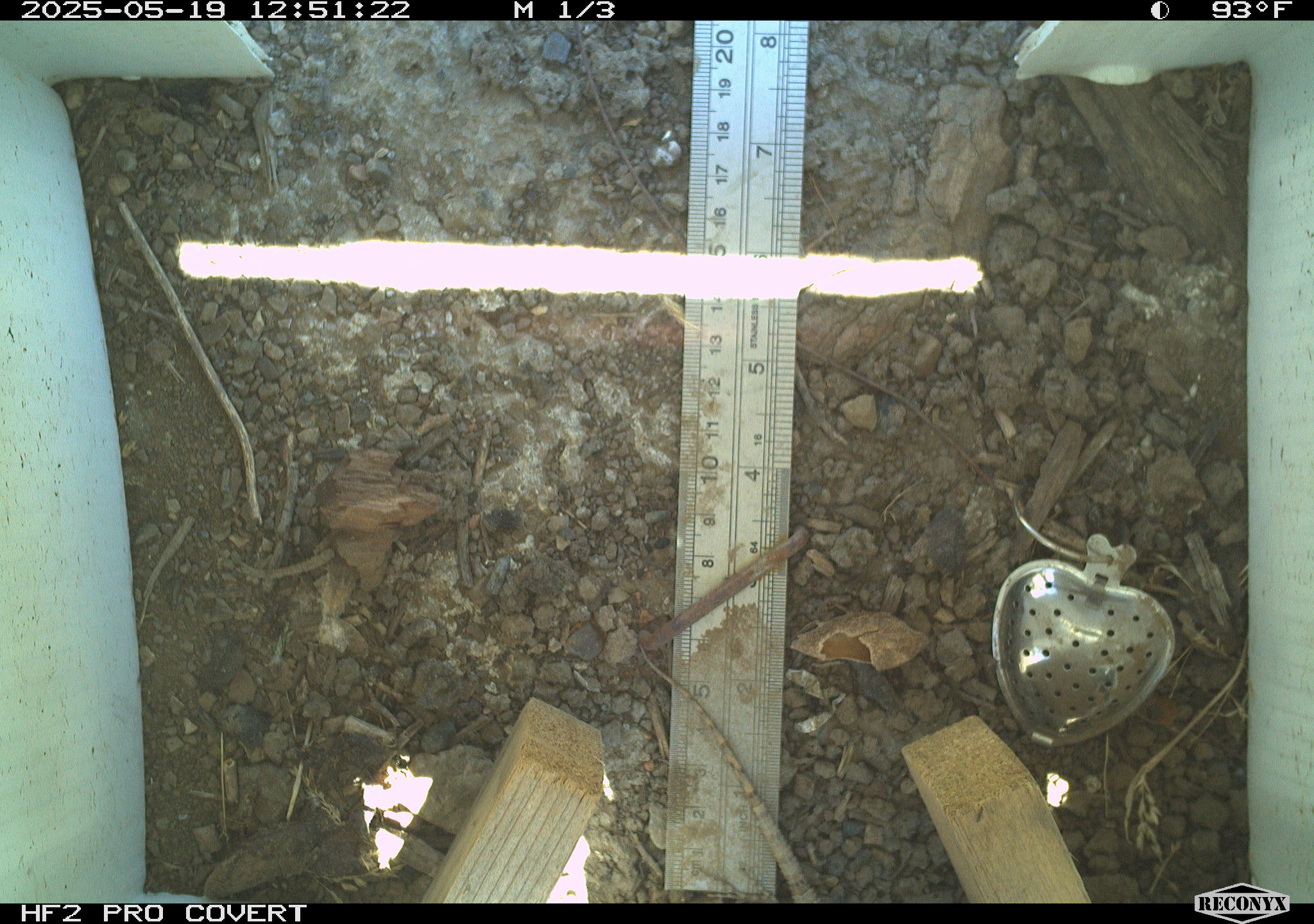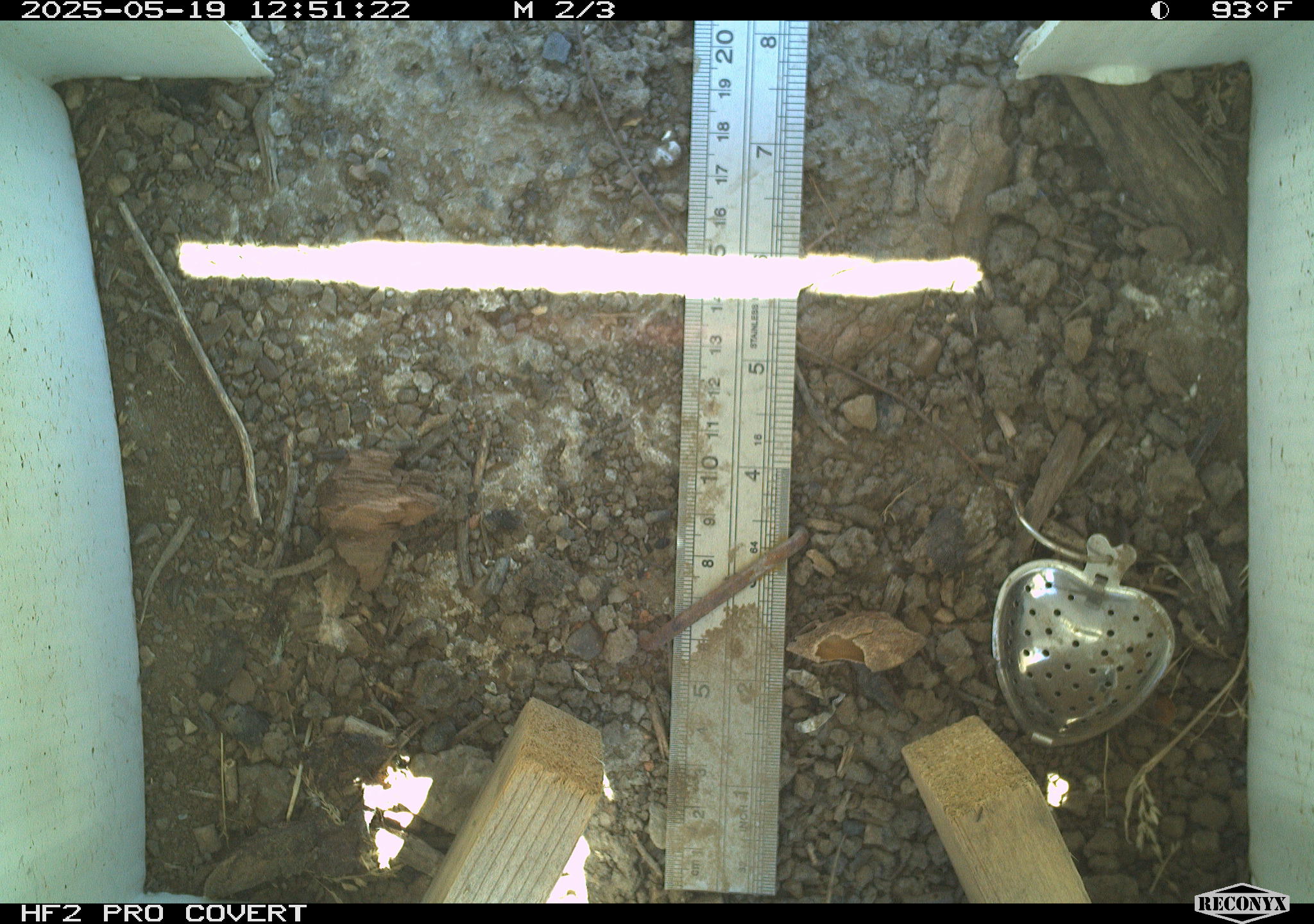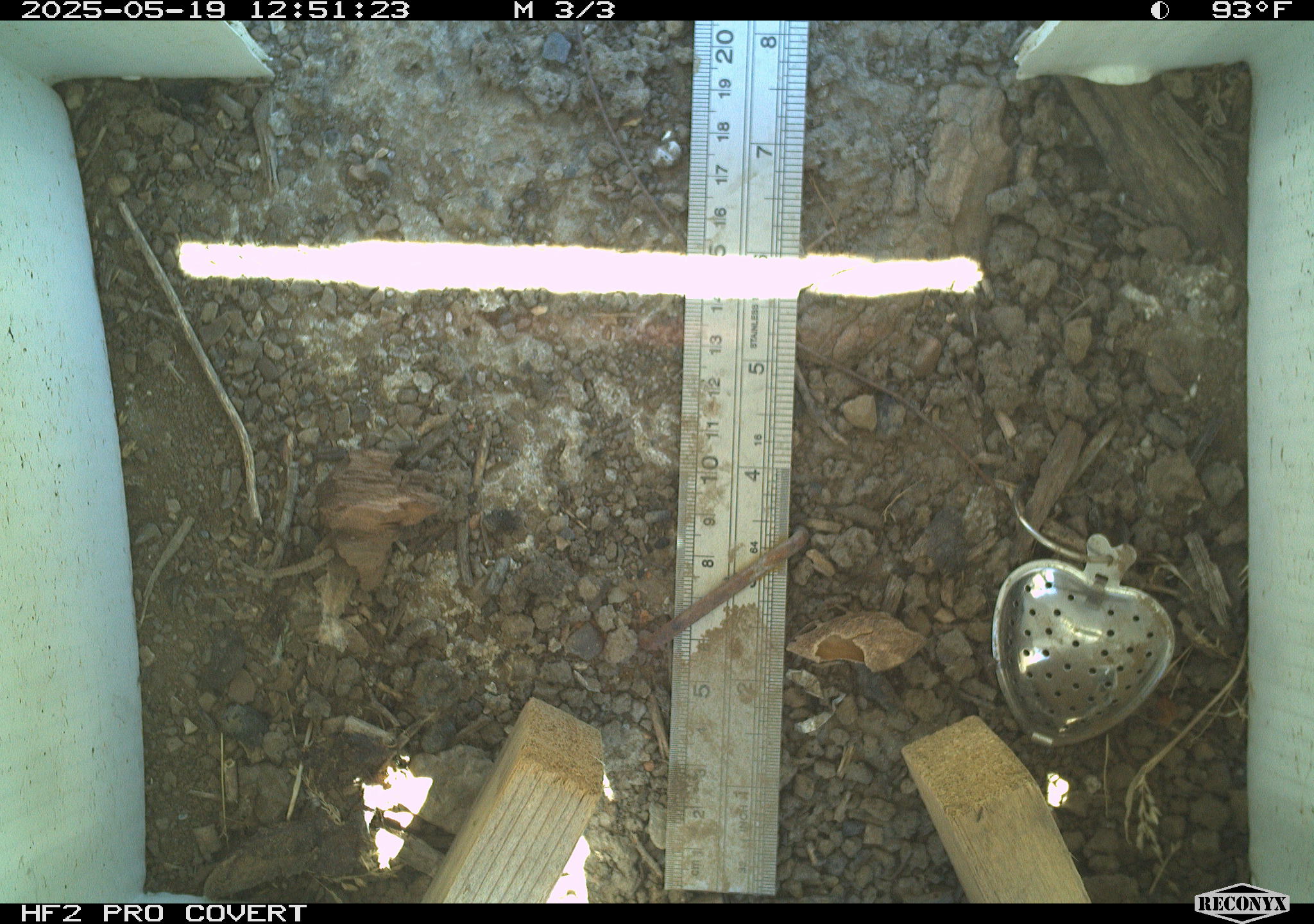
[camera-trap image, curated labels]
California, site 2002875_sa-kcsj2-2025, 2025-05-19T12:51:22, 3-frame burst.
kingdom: Animalia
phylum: Chordata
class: Reptilia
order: Squamata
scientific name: Squamata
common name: lizards and snakes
Lizards and snakes (Squamata).